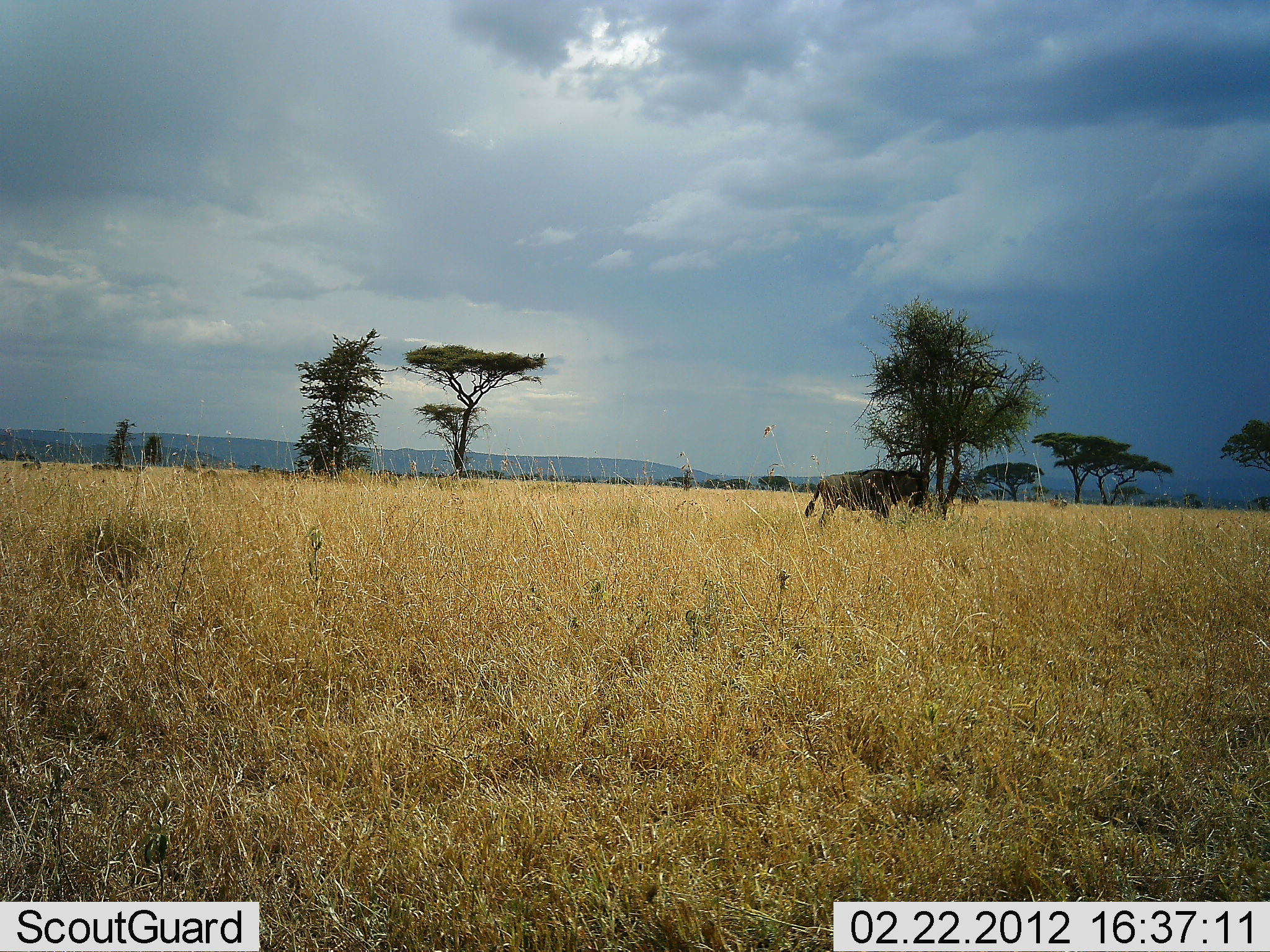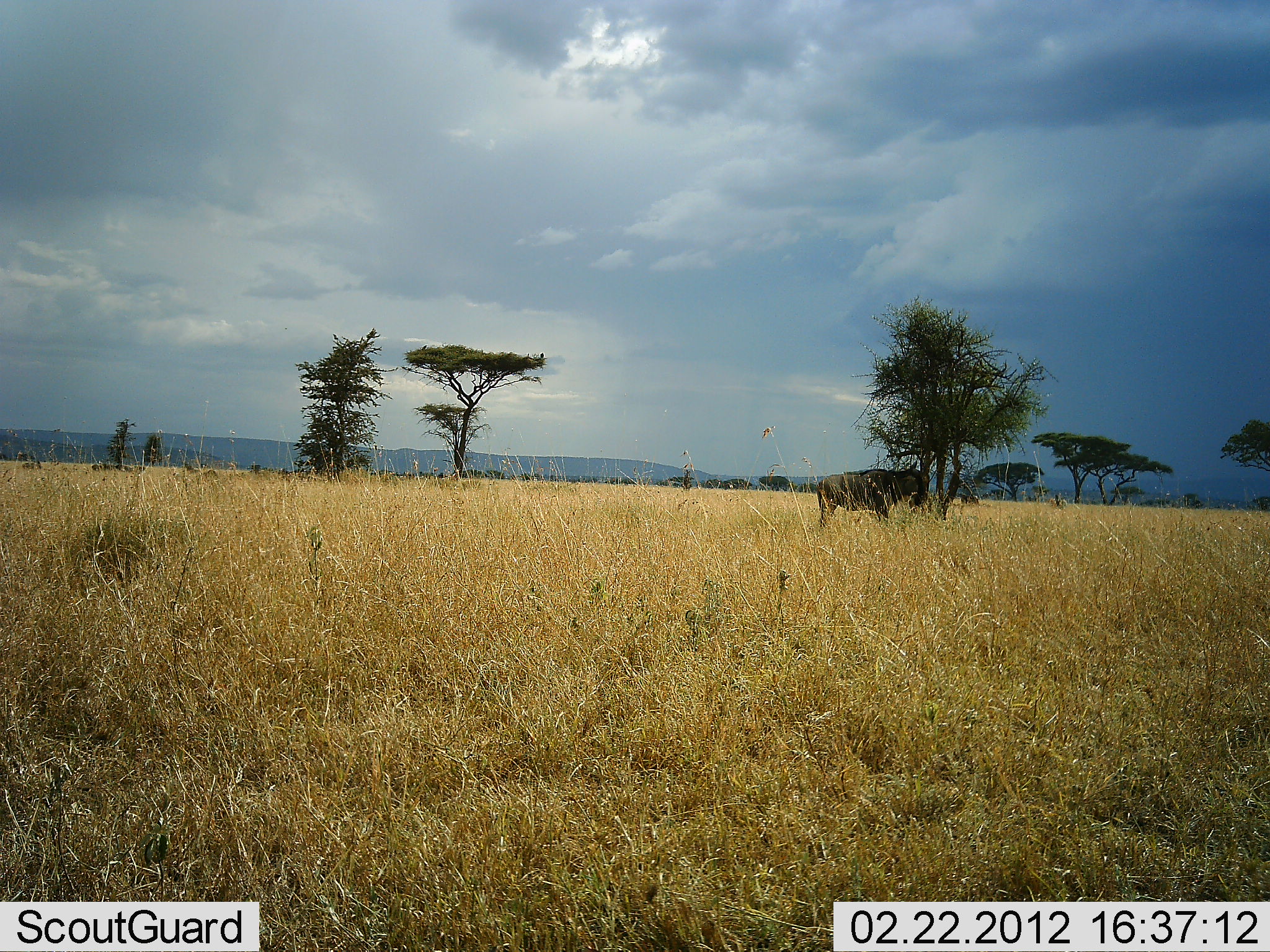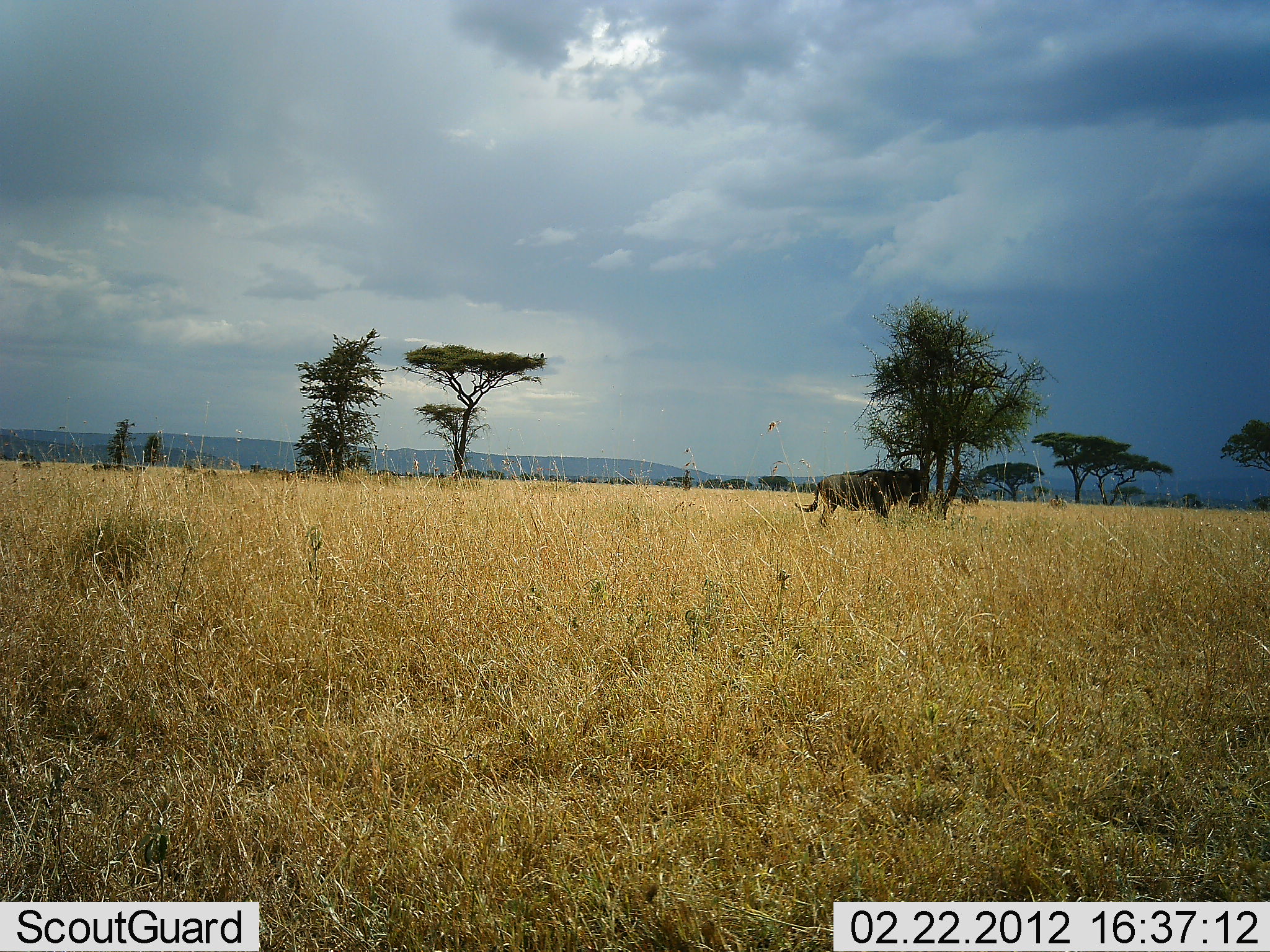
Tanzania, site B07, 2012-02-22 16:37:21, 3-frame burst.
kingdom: Animalia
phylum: Chordata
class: Mammalia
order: Artiodactyla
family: Bovidae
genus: Connochaetes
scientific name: Connochaetes taurinus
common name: blue wildebeest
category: wildebeest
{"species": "wildebeest (blue wildebeest) (Connochaetes taurinus)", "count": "1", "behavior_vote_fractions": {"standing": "92%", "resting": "4%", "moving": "8%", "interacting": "0%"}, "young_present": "0%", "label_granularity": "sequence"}